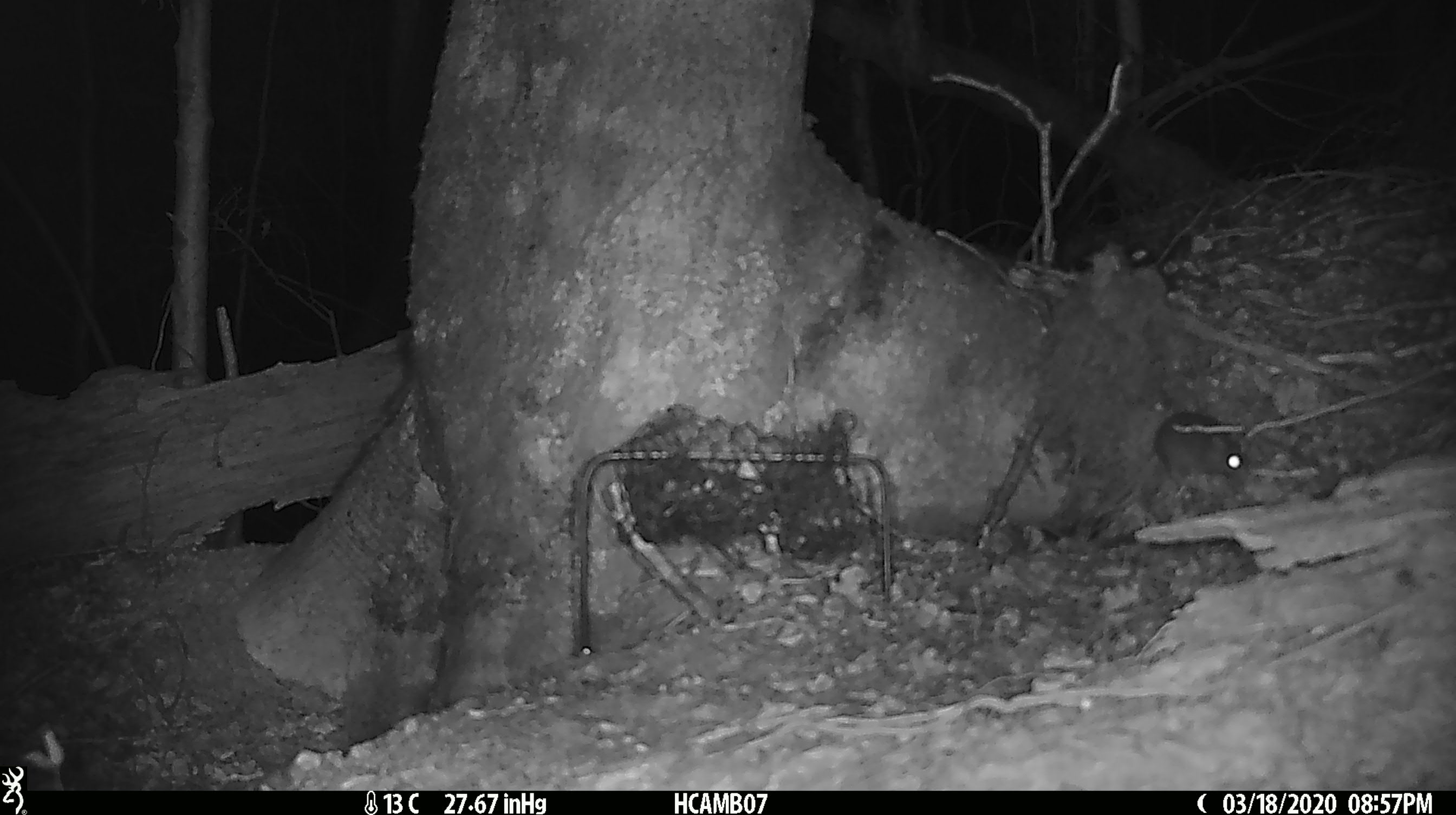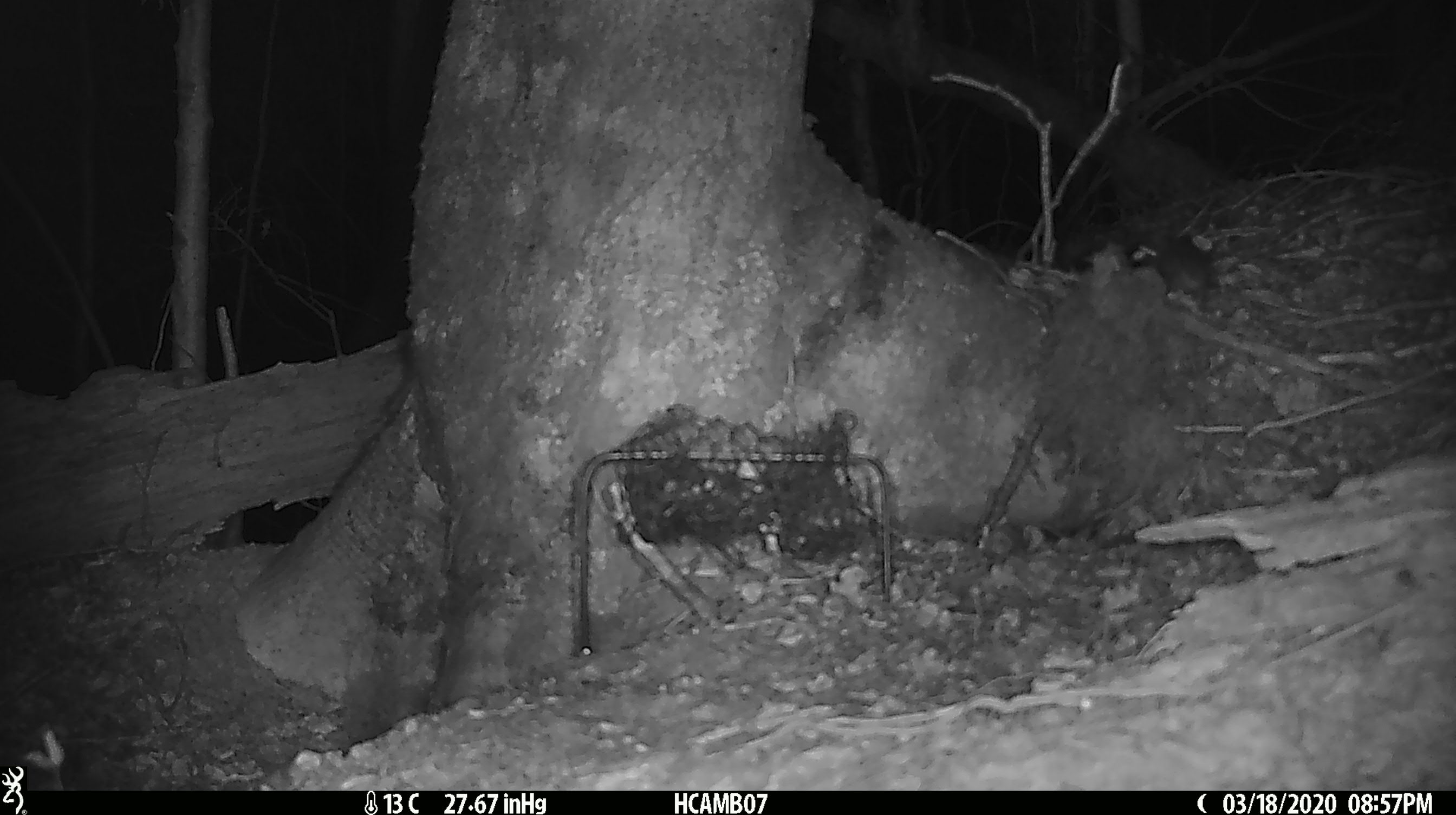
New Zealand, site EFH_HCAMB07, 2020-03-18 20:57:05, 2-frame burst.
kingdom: Animalia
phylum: Chordata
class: Mammalia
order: Rodentia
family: Muridae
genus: Mus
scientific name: Mus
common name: mouse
Mouse (Mus).